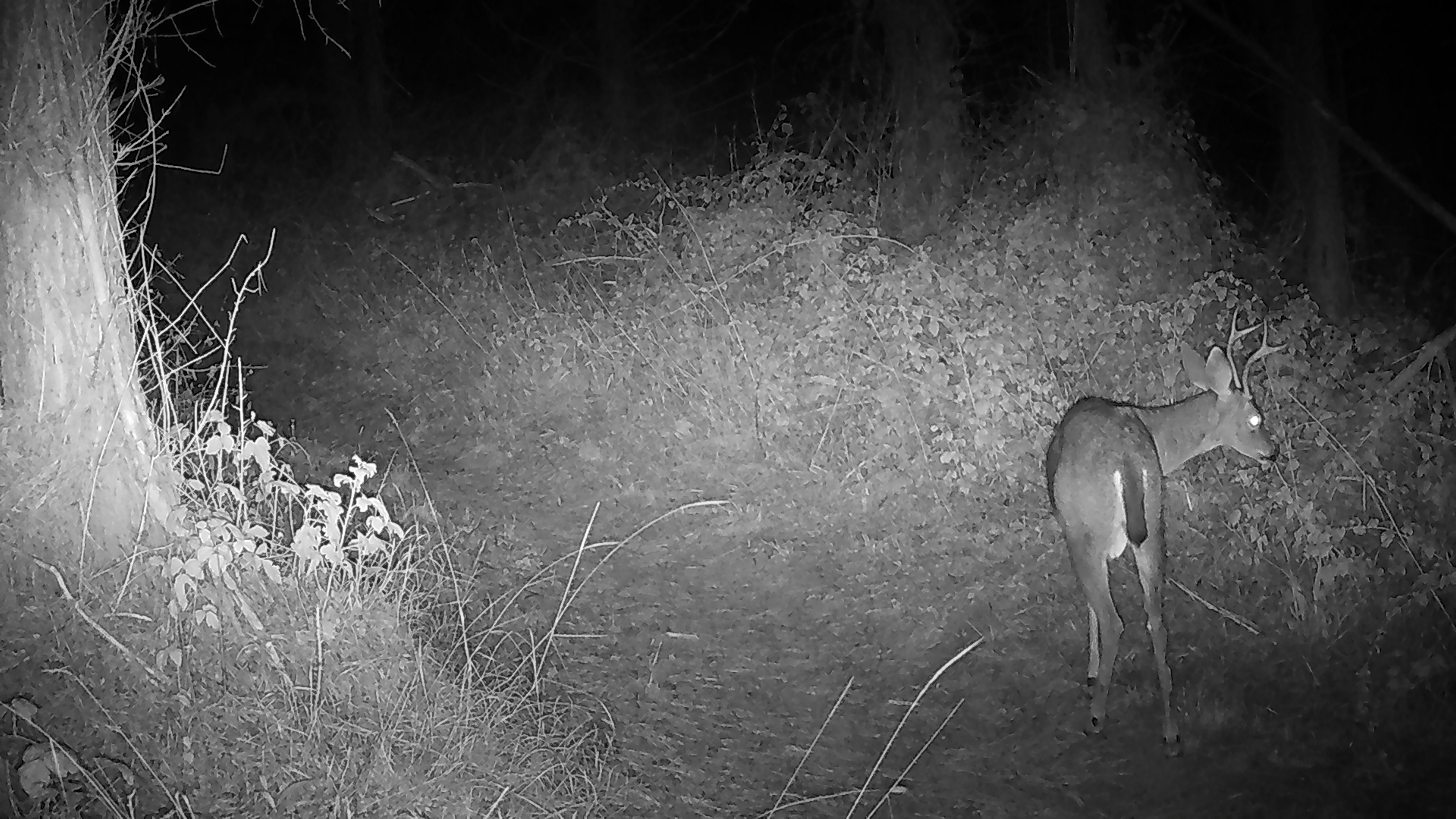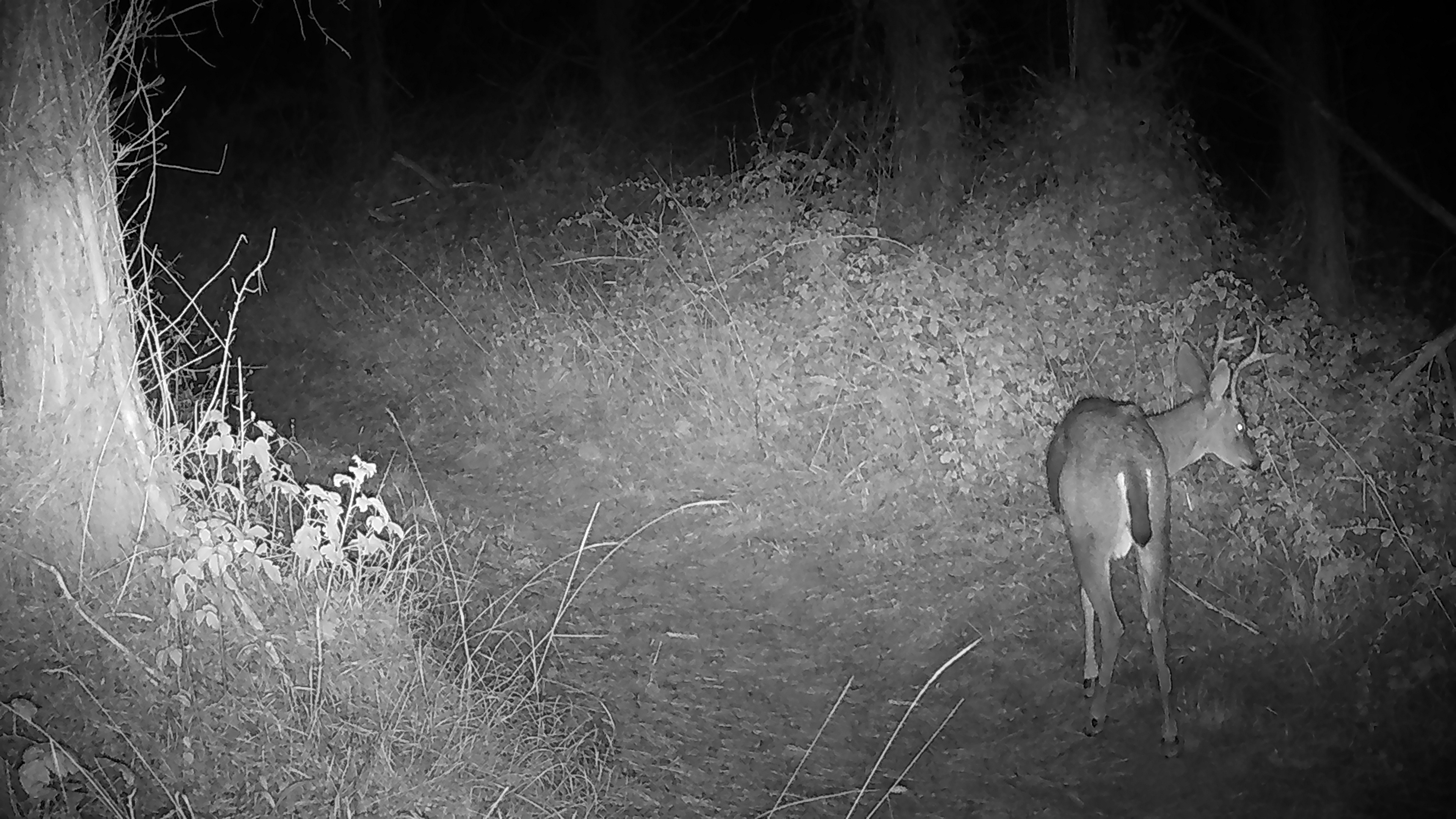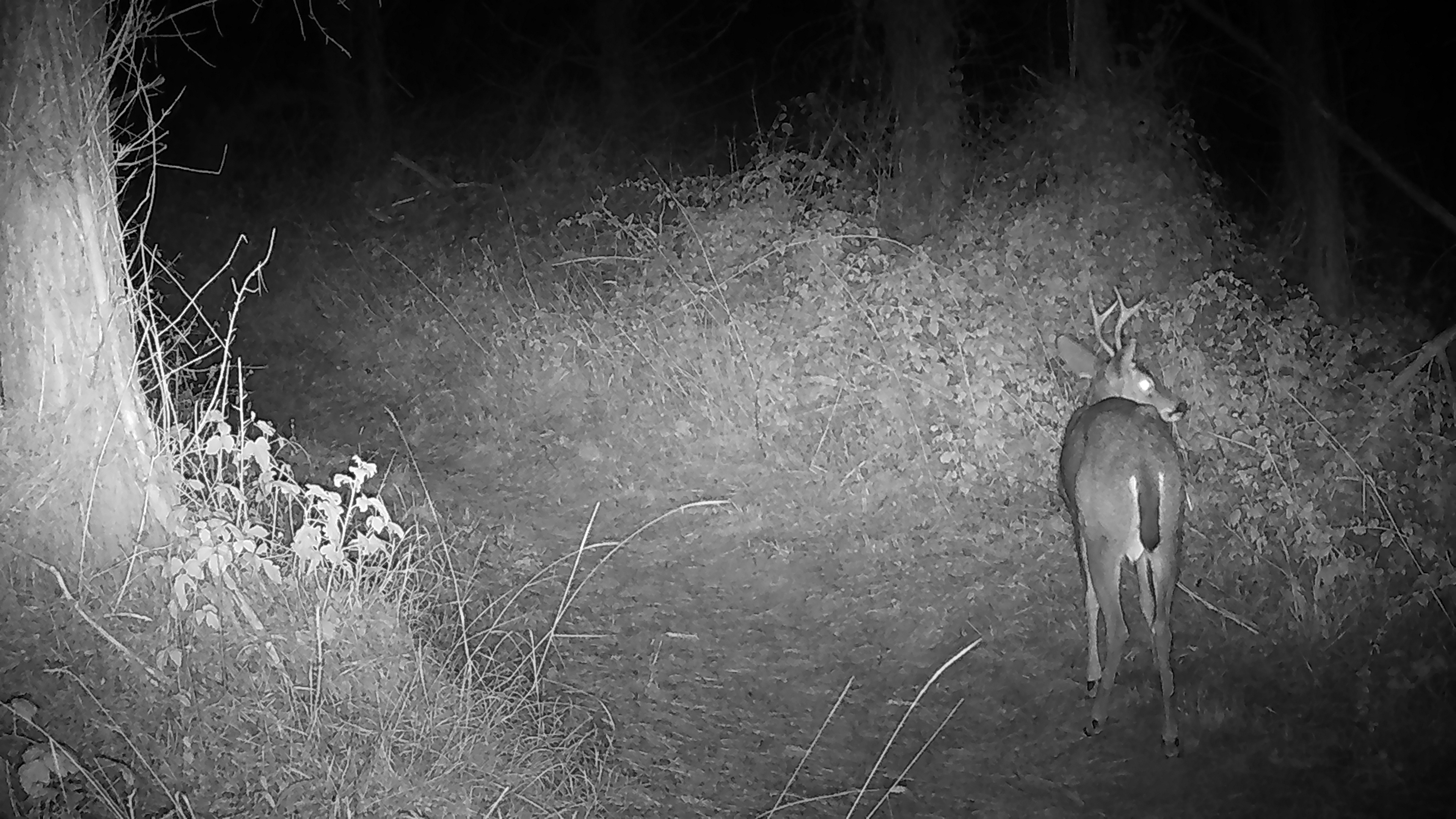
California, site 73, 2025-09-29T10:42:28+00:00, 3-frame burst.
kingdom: Animalia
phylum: Chordata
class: Mammalia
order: Artiodactyla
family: Cervidae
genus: Odocoileus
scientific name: Odocoileus hemionus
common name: mule deer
Mule deer (Odocoileus hemionus).